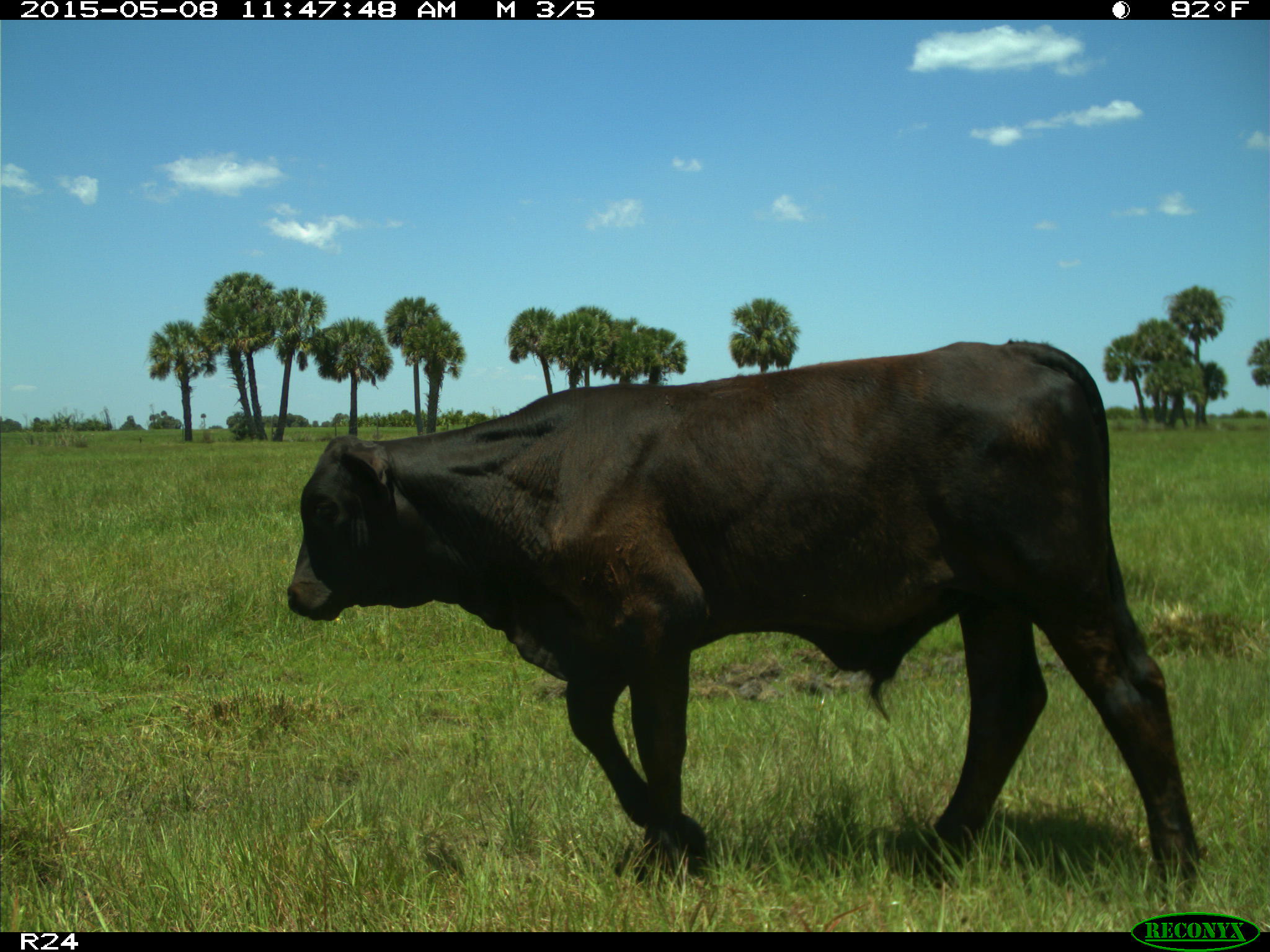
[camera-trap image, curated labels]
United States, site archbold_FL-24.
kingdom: Animalia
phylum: Chordata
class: Mammalia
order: Artiodactyla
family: Bovidae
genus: Bos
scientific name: Bos taurus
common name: domestic cow